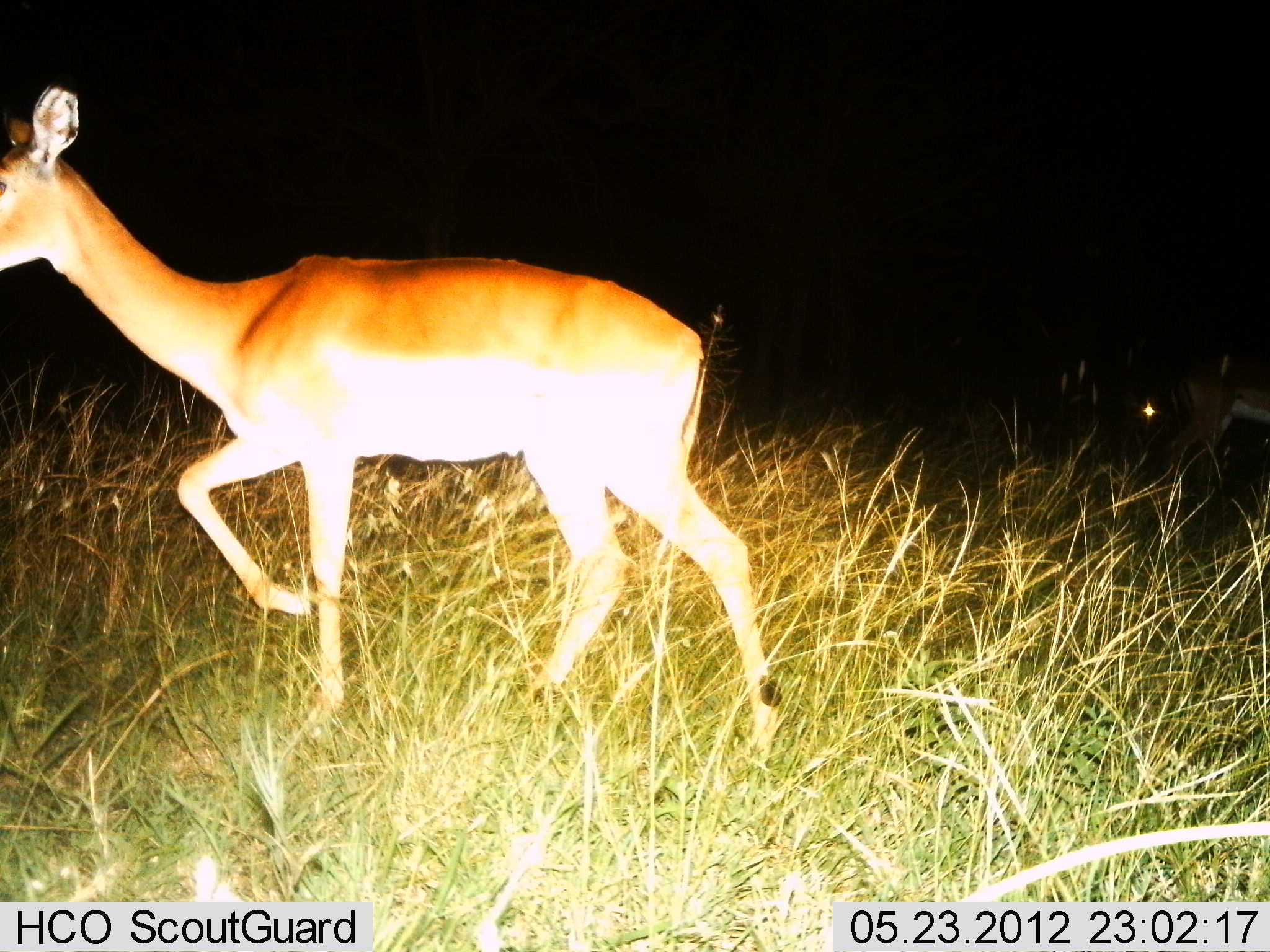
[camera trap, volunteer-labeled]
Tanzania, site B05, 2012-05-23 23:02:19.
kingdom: Animalia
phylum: Chordata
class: Mammalia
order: Artiodactyla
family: Bovidae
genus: Nanger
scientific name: Nanger granti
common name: grant's gazelle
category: gazellegrants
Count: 1.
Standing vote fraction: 0%.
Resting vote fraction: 0%.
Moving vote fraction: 100%.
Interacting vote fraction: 0%.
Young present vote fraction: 0%.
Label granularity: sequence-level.